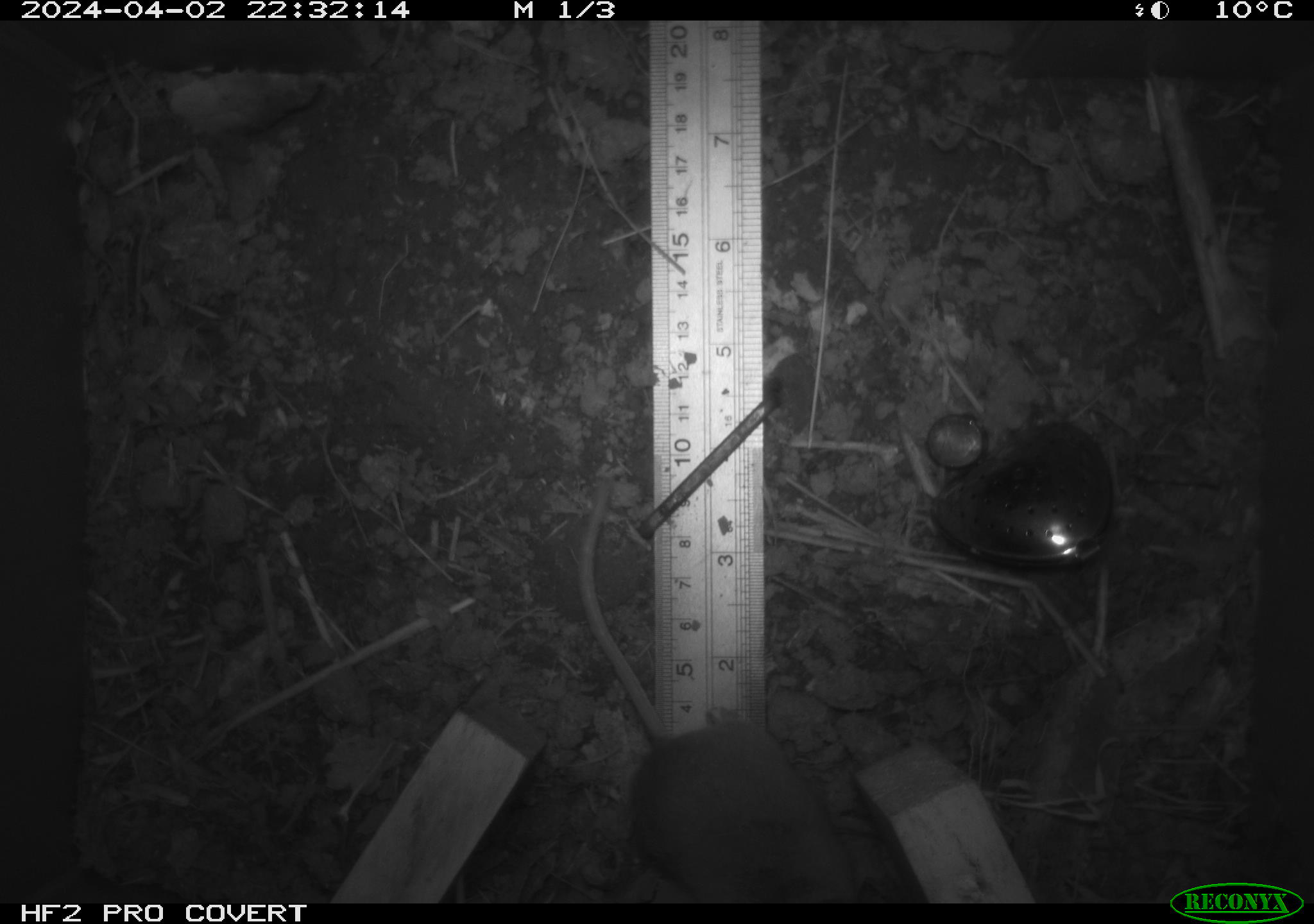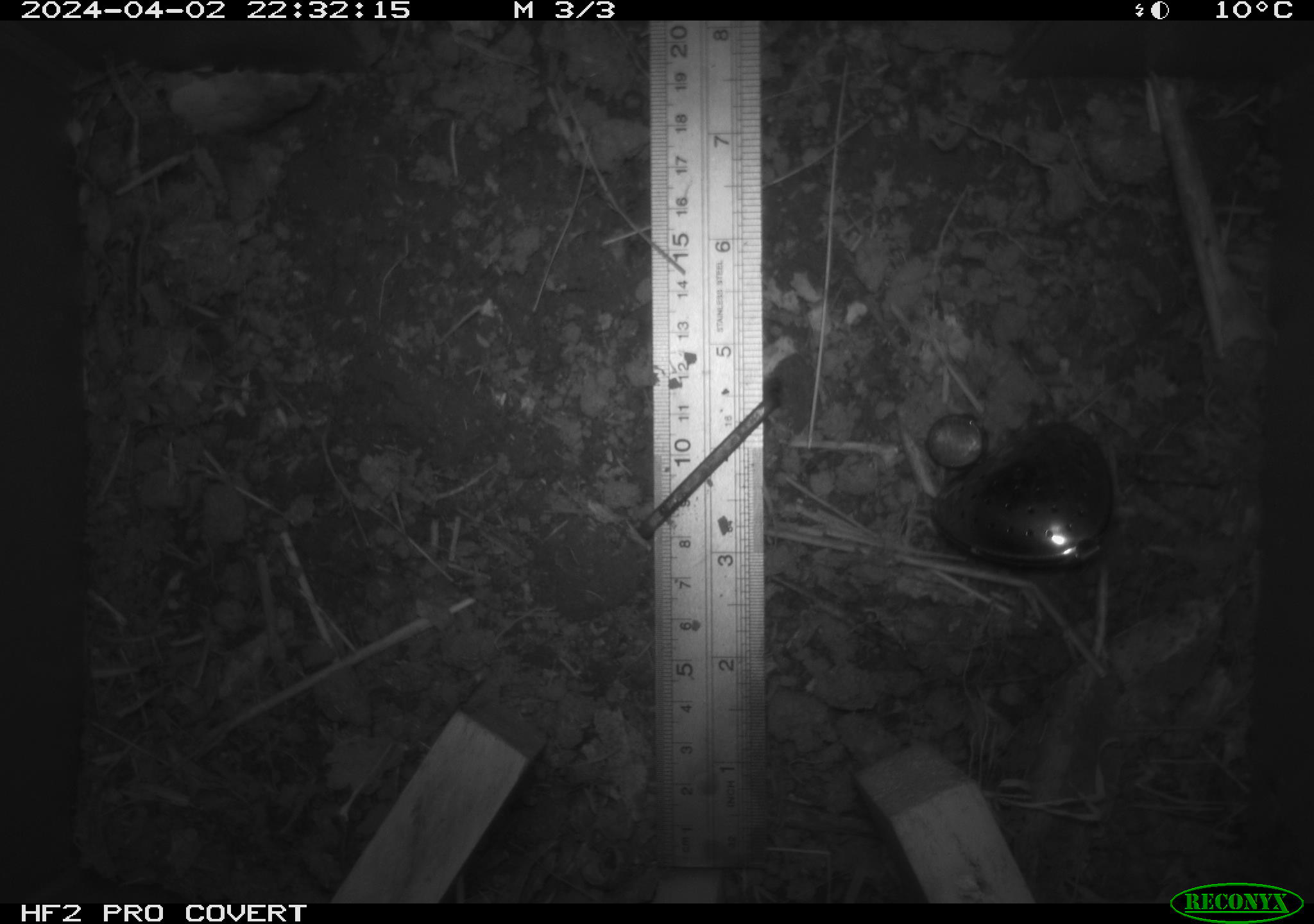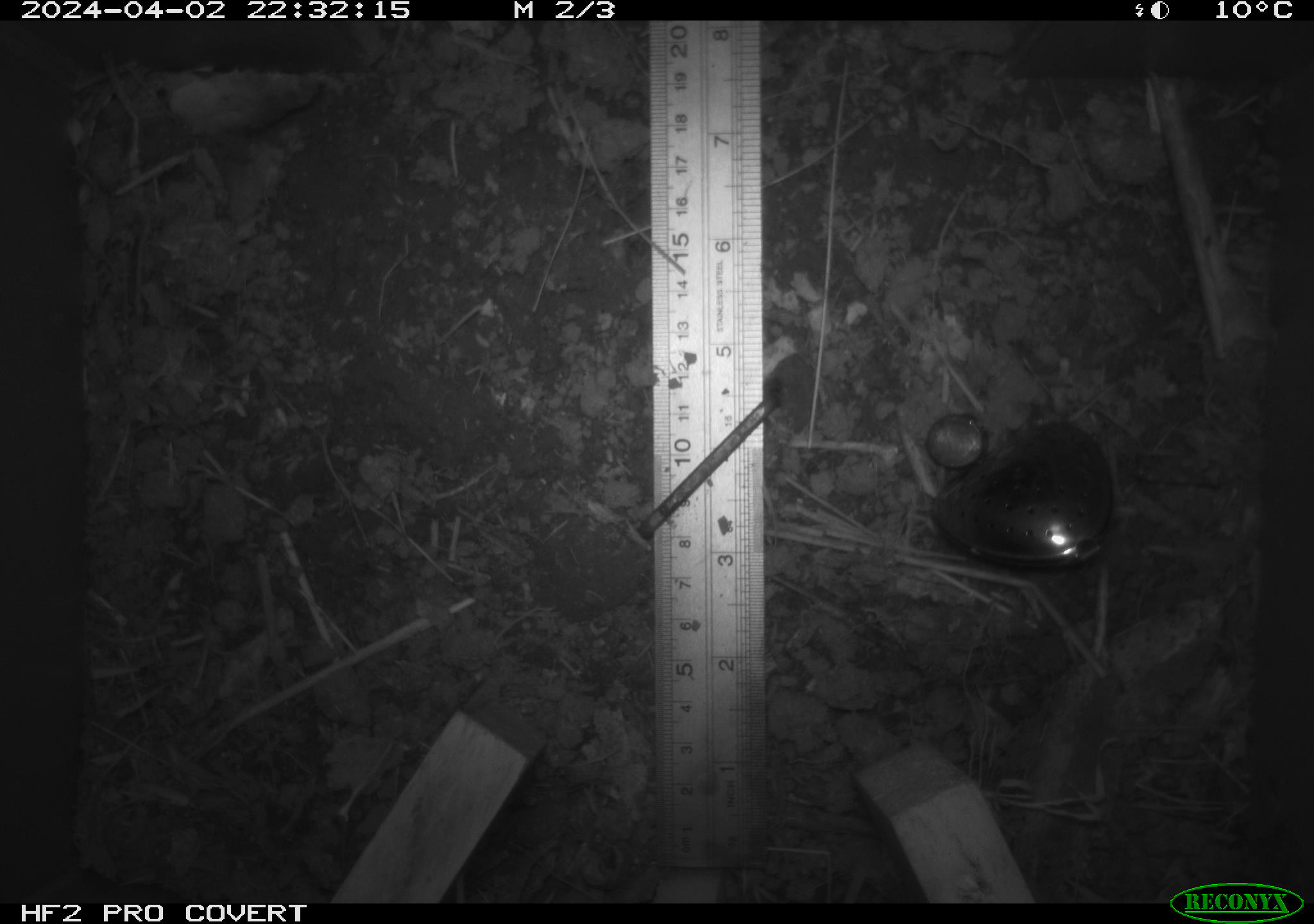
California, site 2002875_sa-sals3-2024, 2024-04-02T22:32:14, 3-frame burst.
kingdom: Animalia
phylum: Chordata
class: Mammalia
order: Rodentia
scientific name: Rodentia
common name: mouse species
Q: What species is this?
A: Mouse species (Rodentia).